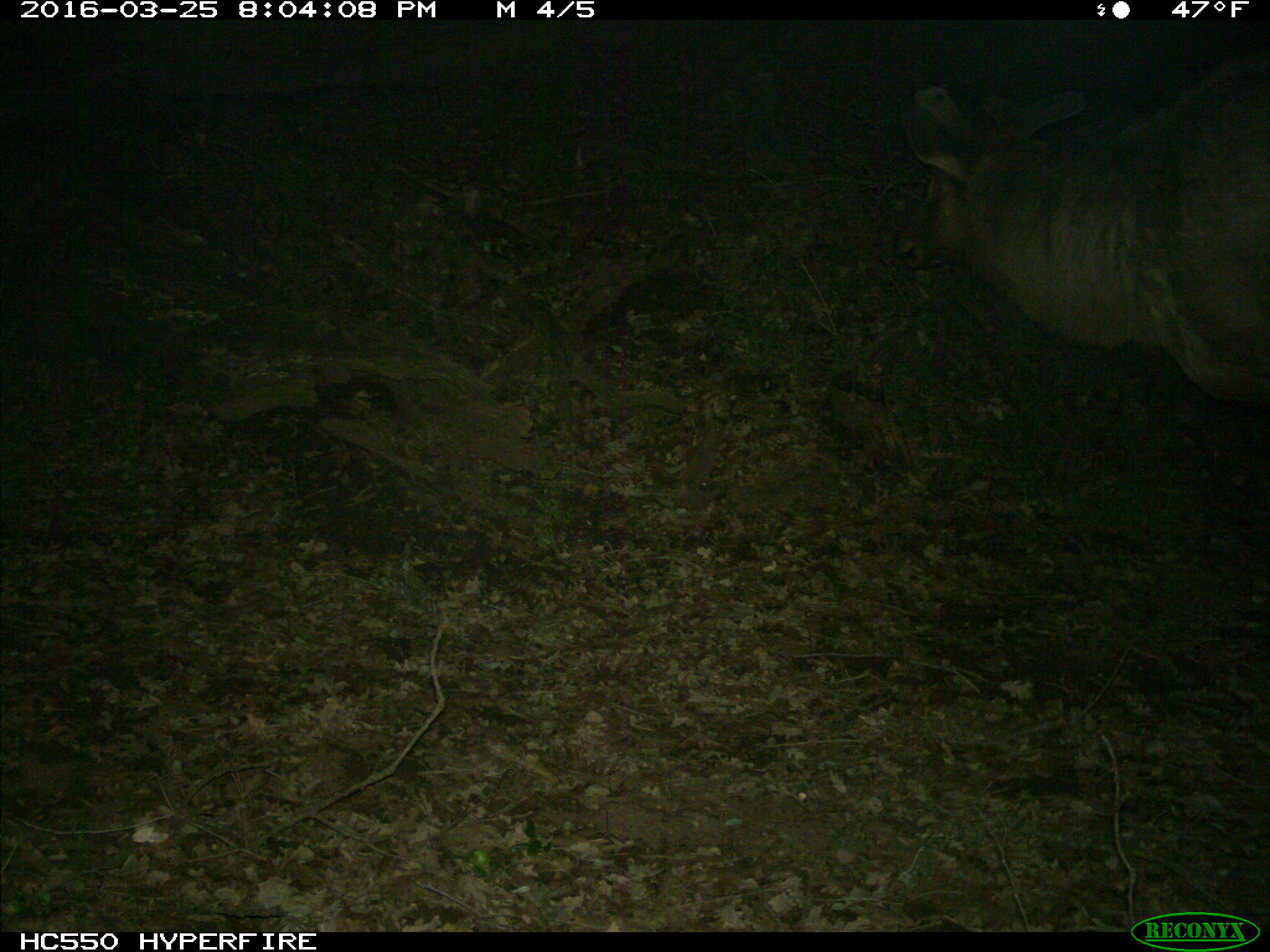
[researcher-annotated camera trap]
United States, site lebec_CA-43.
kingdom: Animalia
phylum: Chordata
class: Mammalia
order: Artiodactyla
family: Cervidae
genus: Cervus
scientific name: Cervus canadensis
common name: elk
Cervus canadensis (elk).